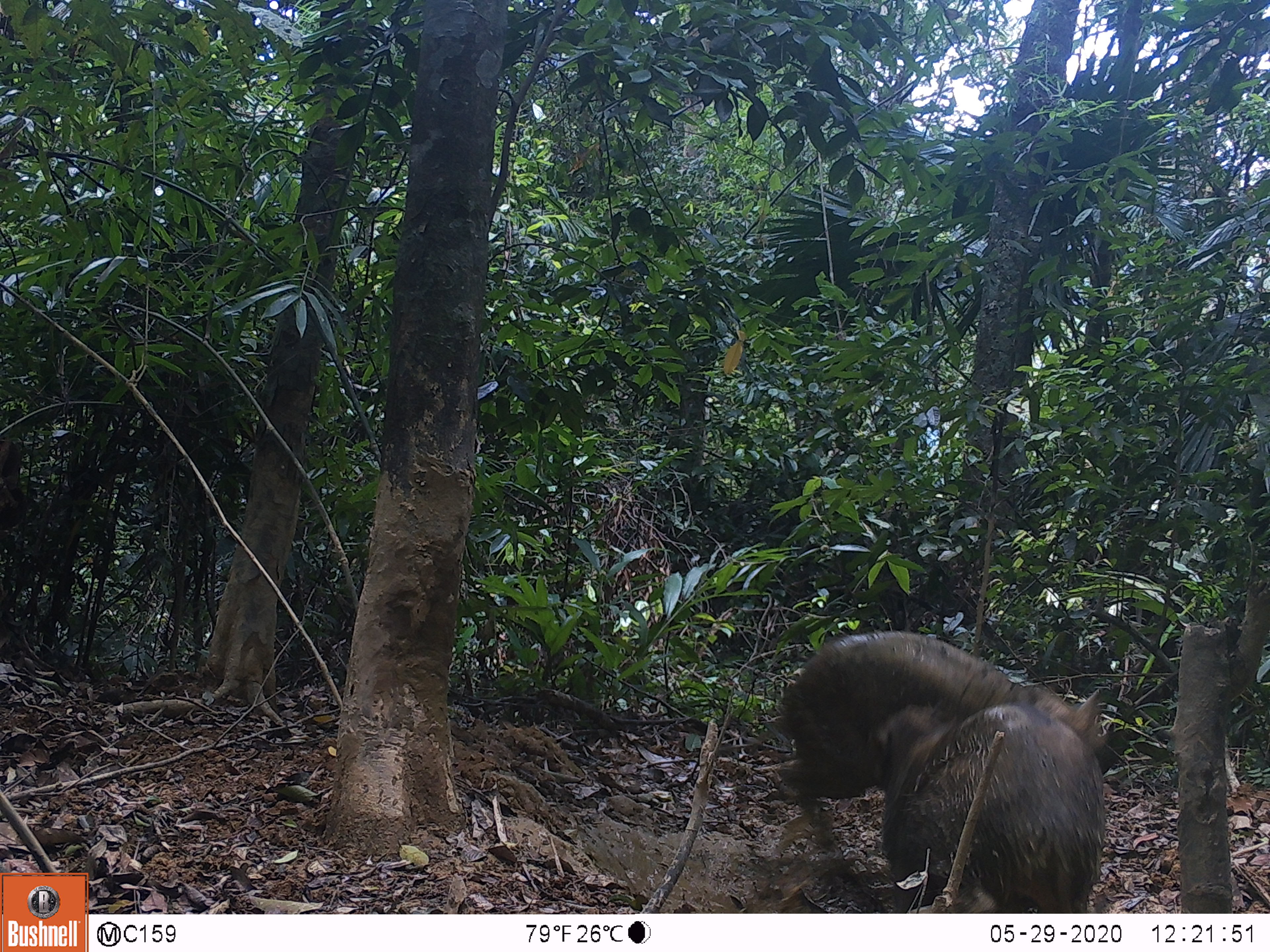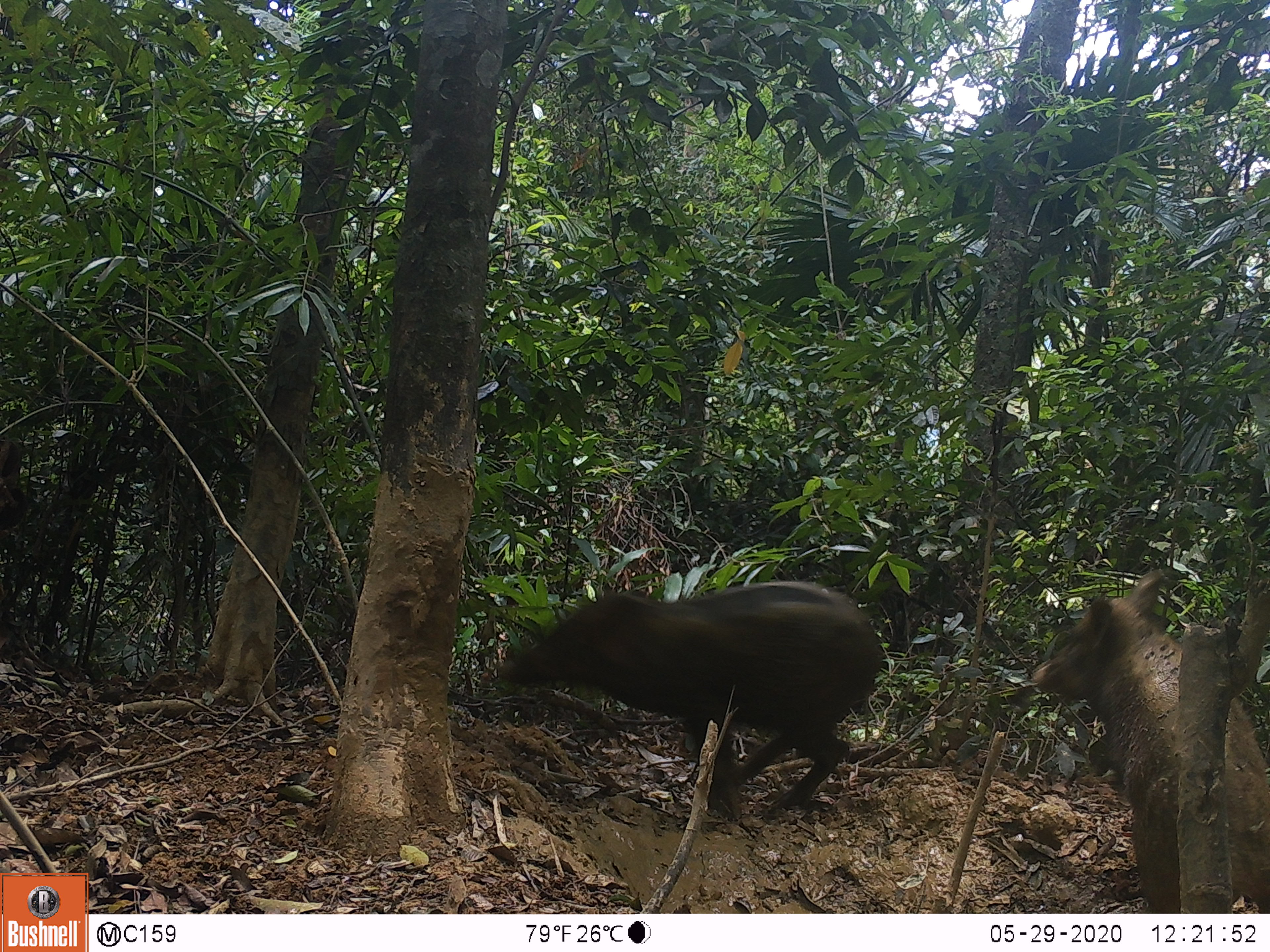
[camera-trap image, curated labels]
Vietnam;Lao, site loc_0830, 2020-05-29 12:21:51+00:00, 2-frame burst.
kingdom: Animalia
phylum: Chordata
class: Mammalia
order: Artiodactyla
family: Suidae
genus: Sus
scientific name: Sus scrofa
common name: eurasian wild pig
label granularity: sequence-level